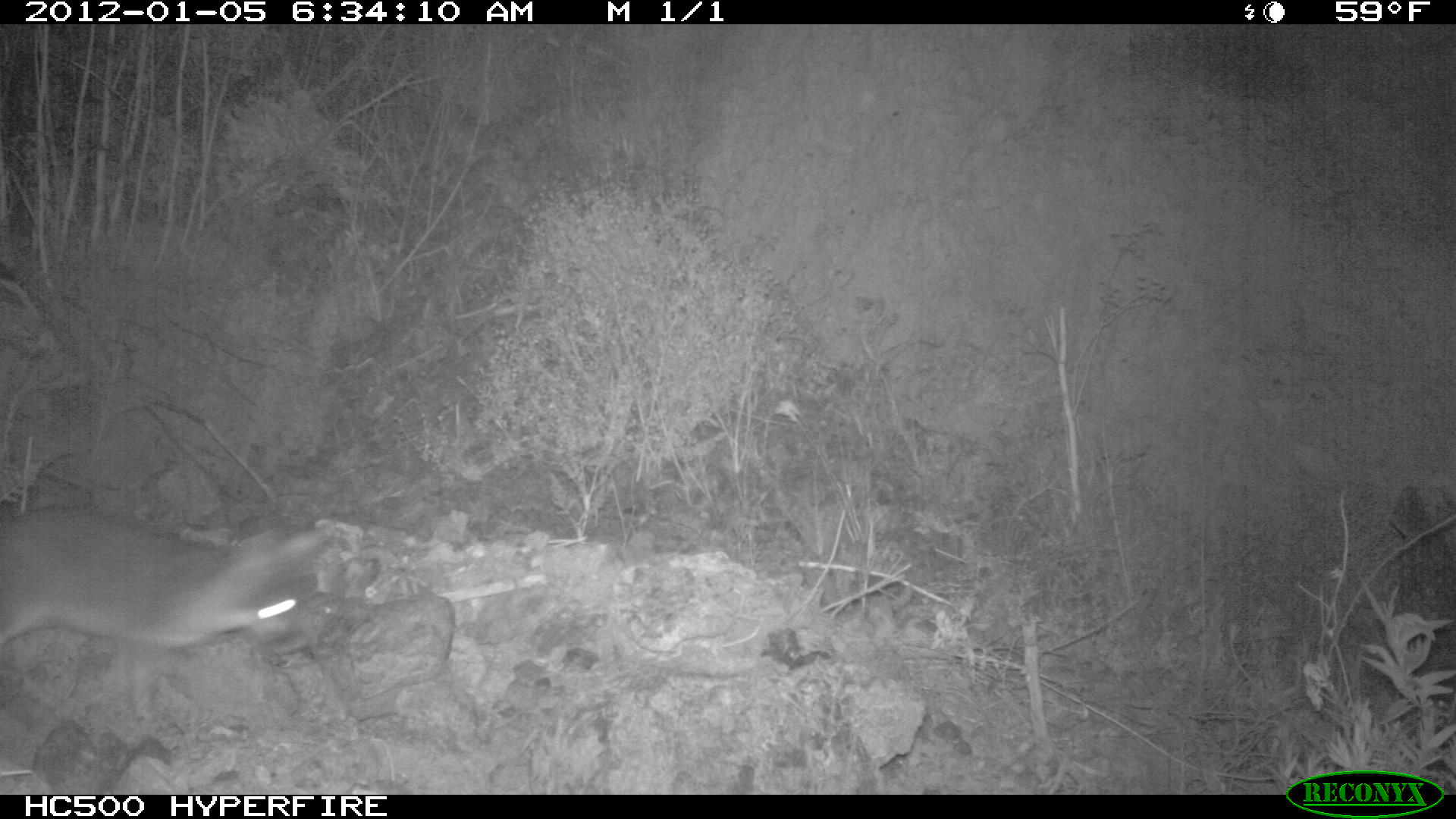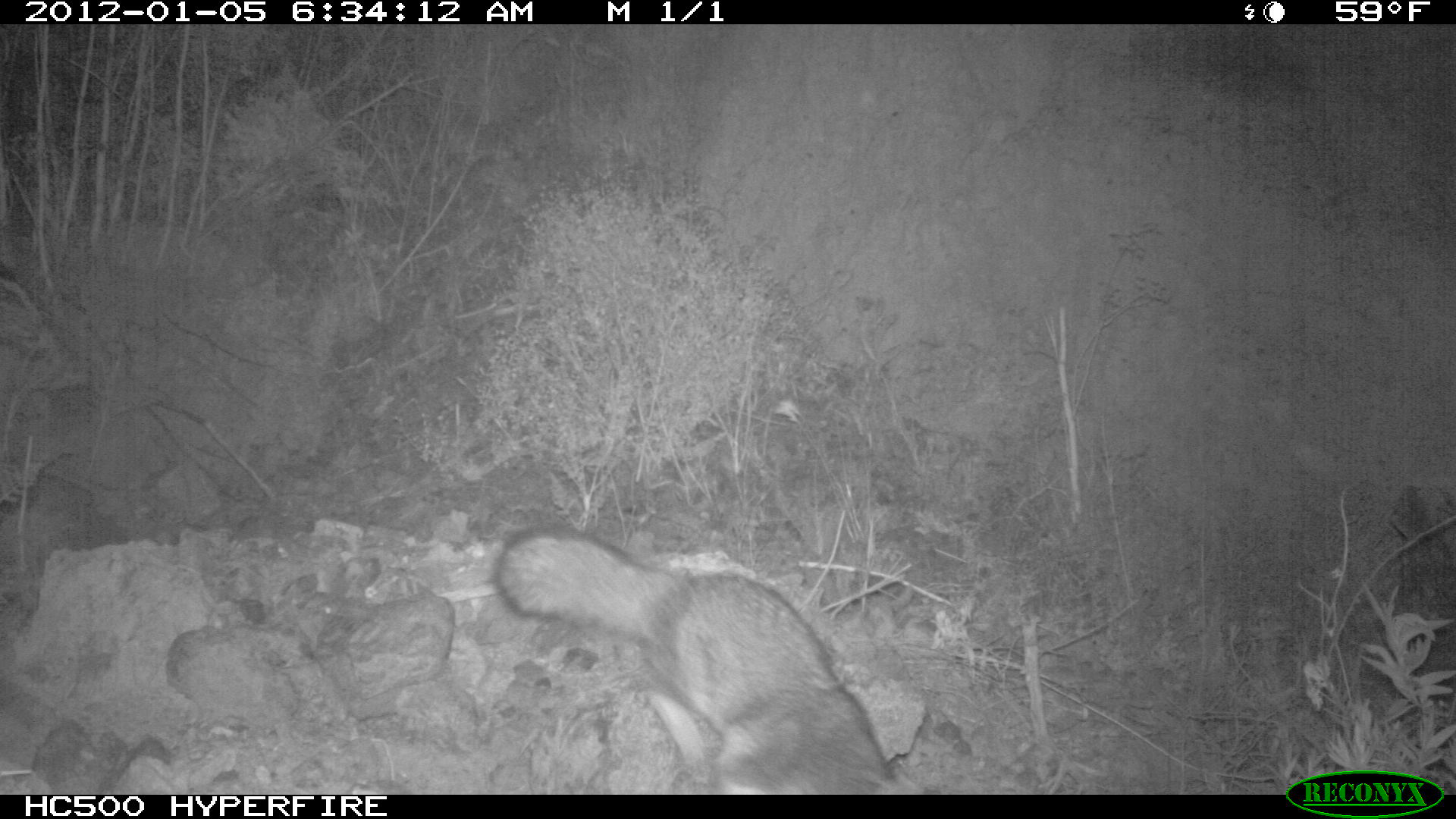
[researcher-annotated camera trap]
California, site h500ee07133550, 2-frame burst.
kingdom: Animalia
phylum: Chordata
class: Mammalia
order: Carnivora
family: Canidae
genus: Urocyon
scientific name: Urocyon littoralis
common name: island fox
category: fox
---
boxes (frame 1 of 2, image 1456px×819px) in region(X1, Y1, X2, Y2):
fox: region(0, 508, 378, 648)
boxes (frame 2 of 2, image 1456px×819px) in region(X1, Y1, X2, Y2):
fox: region(495, 530, 905, 793)